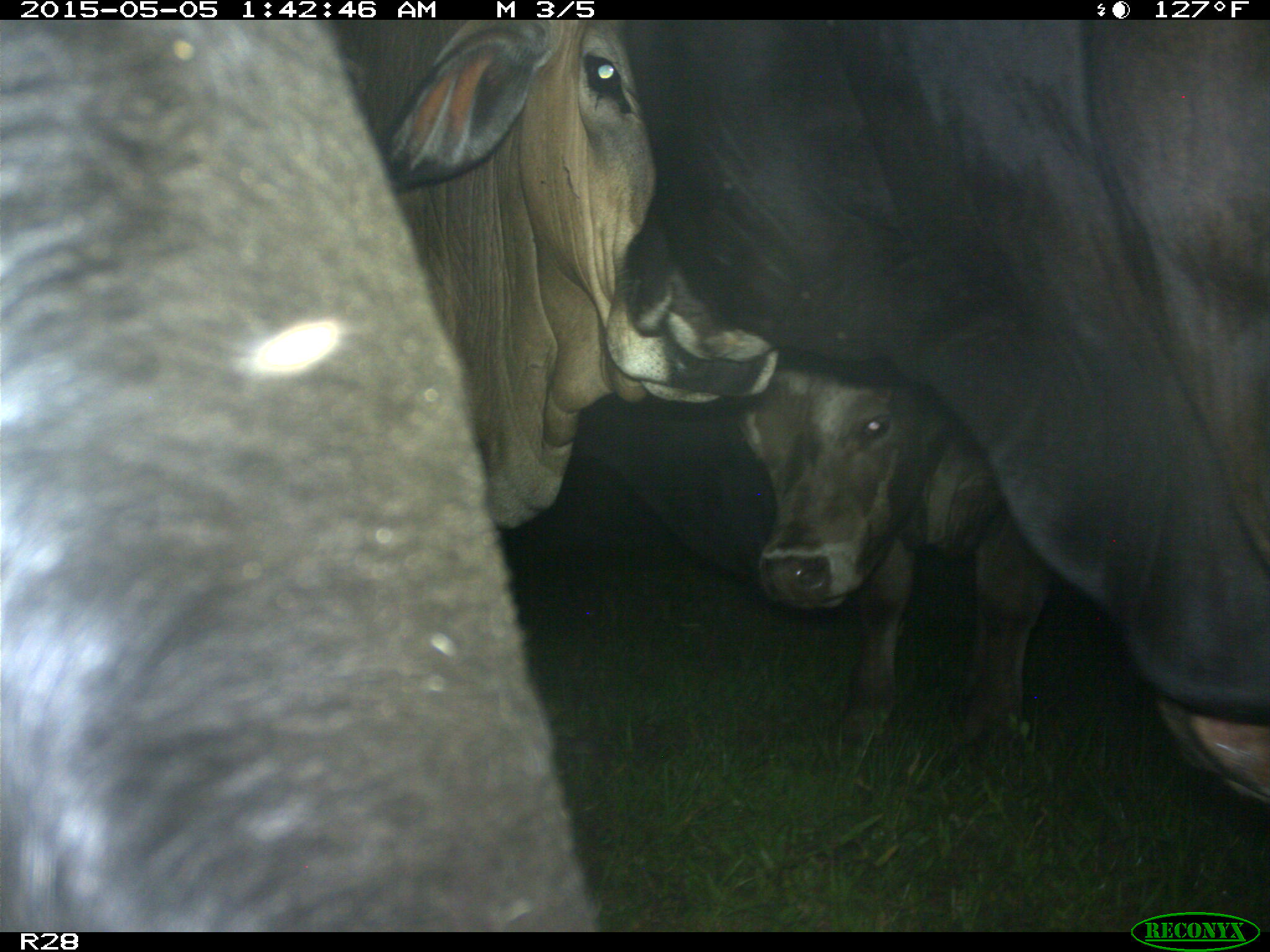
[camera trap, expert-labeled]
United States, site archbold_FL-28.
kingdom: Animalia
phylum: Chordata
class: Mammalia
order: Artiodactyla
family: Bovidae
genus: Bos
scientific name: Bos taurus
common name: domestic cow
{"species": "Bos taurus (domestic cow)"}